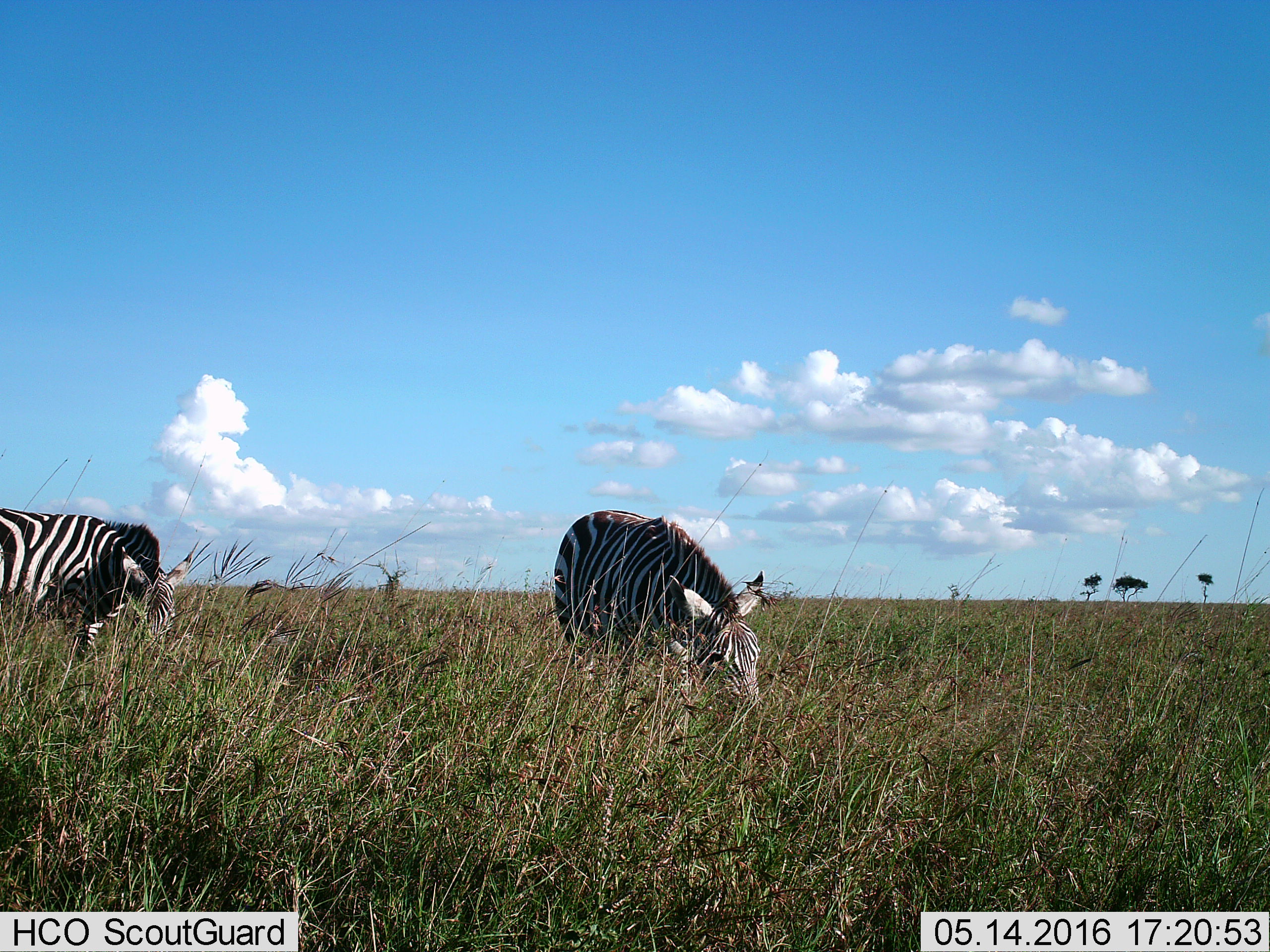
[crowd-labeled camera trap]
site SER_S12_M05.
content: unidentified animal